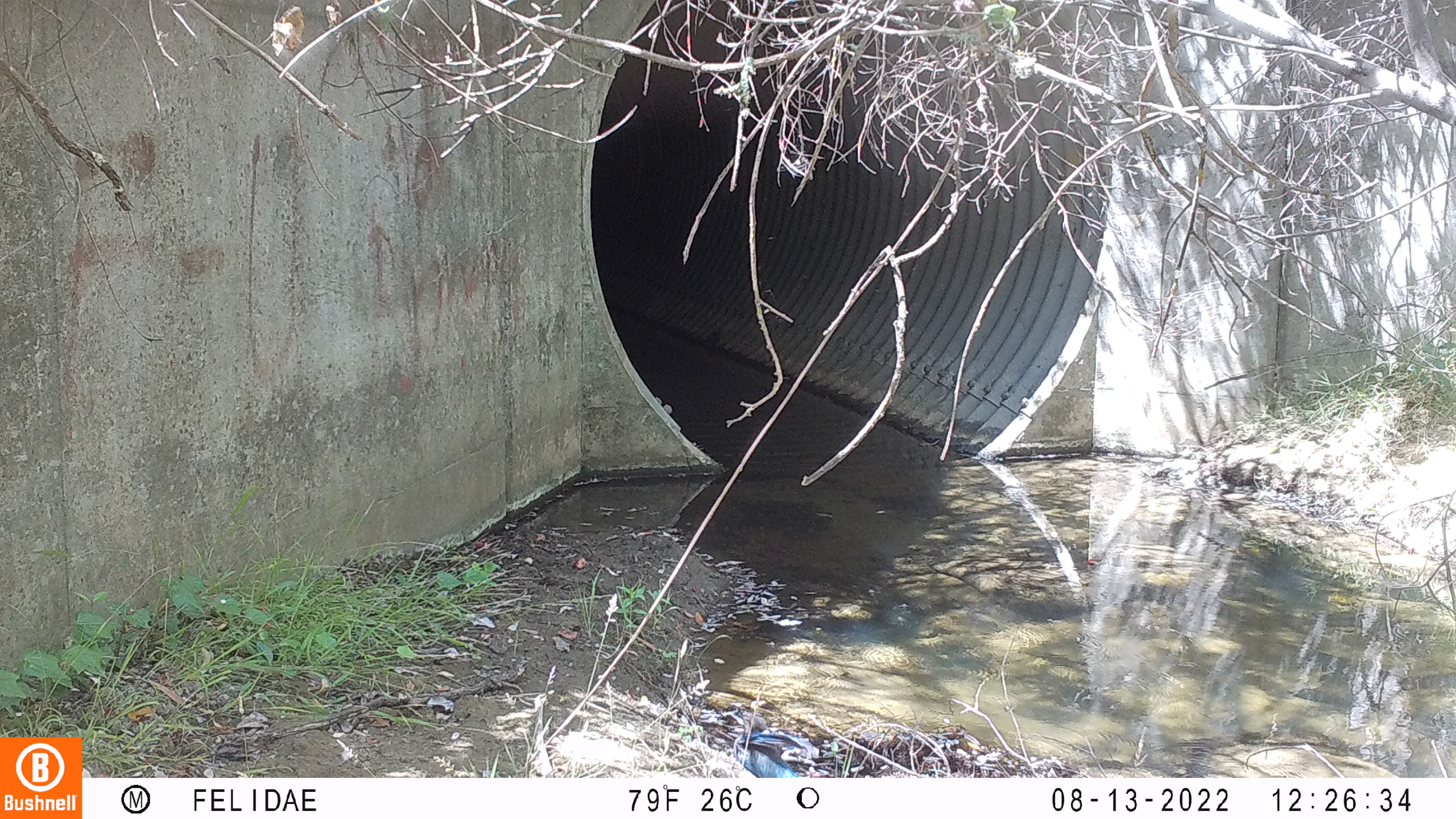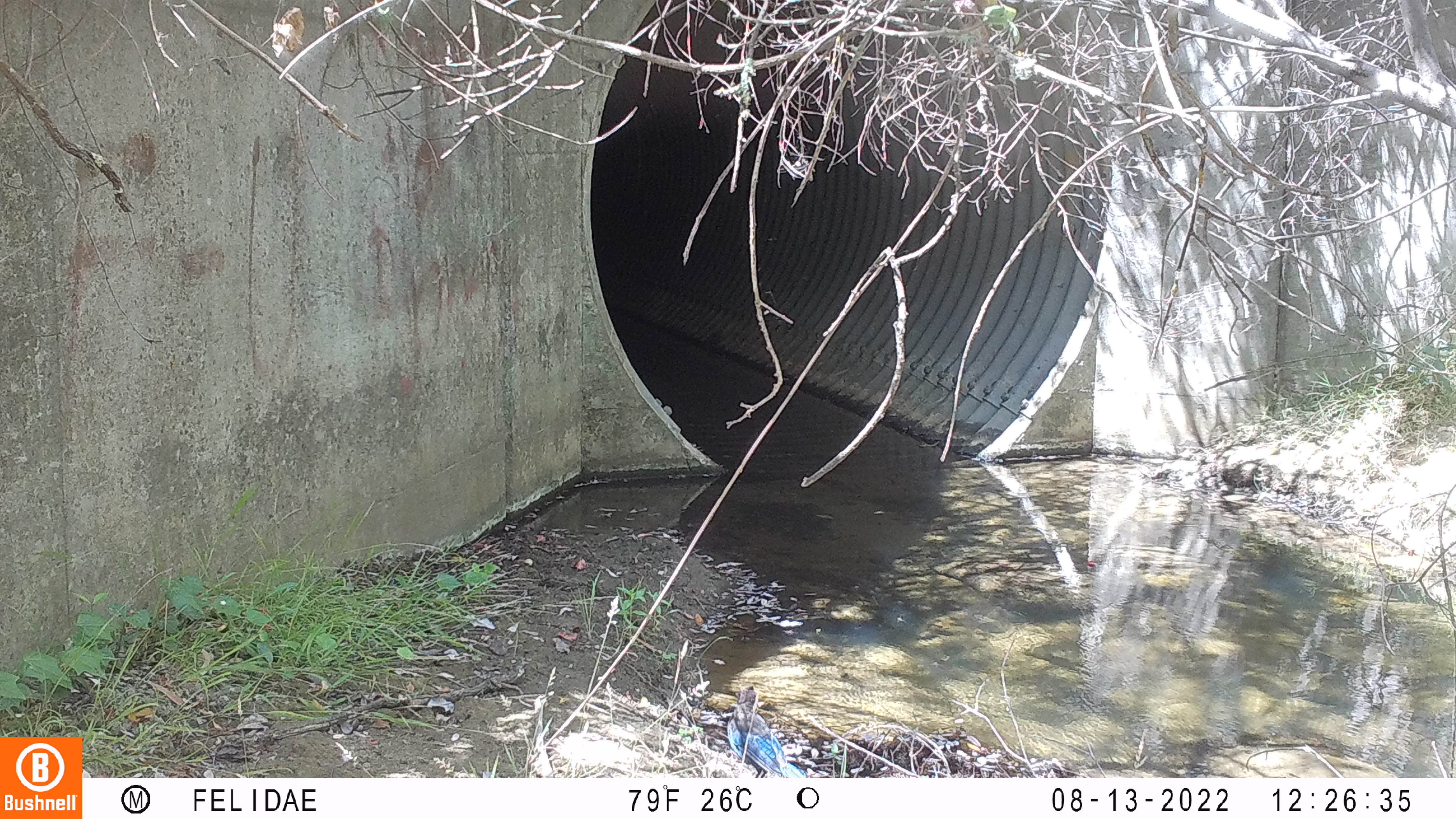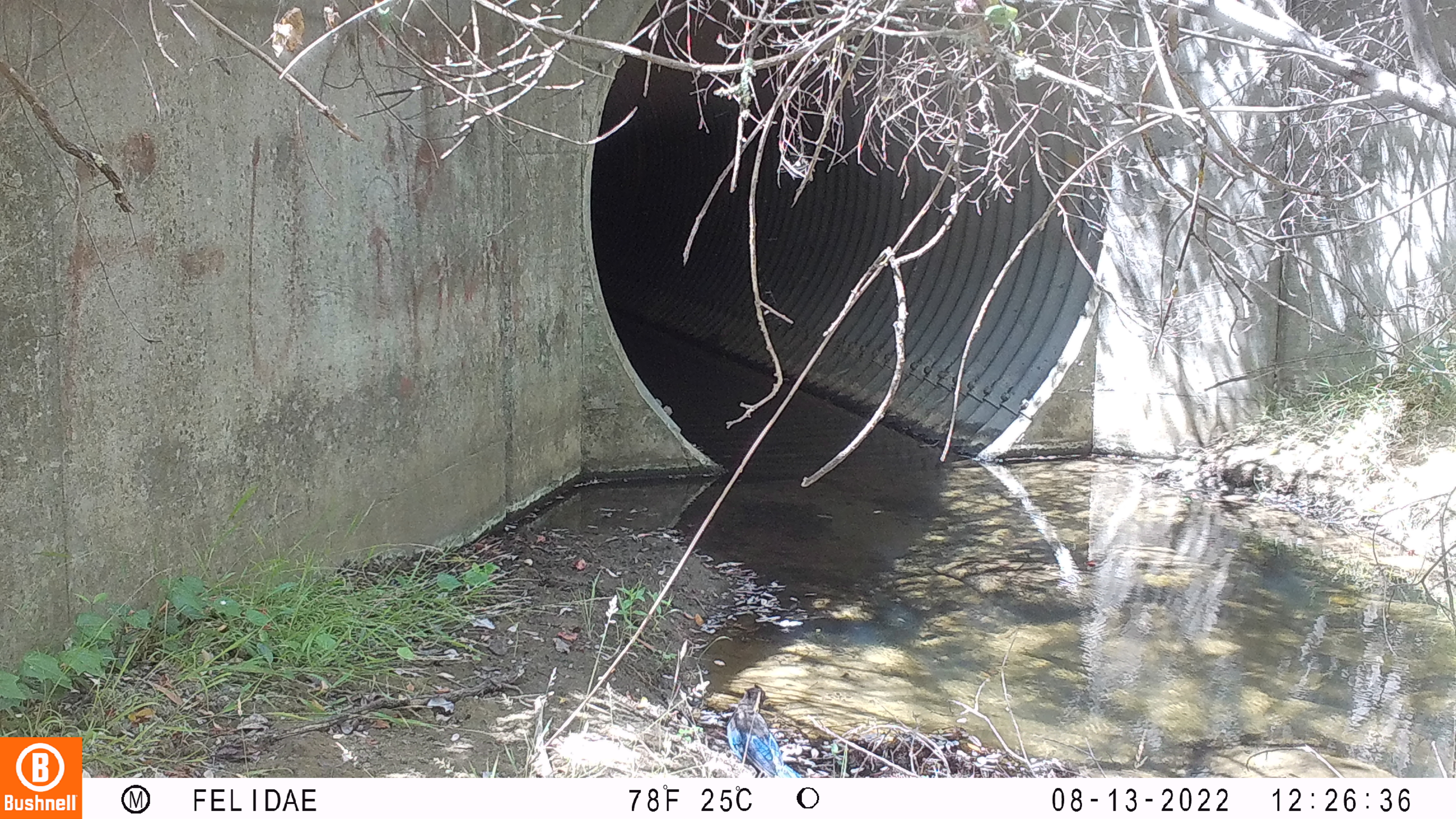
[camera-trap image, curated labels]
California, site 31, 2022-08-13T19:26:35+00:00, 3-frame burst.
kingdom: Animalia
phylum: Chordata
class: Aves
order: Passeriformes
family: Corvidae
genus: Cyanocitta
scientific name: Cyanocitta stelleri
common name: steller's jay